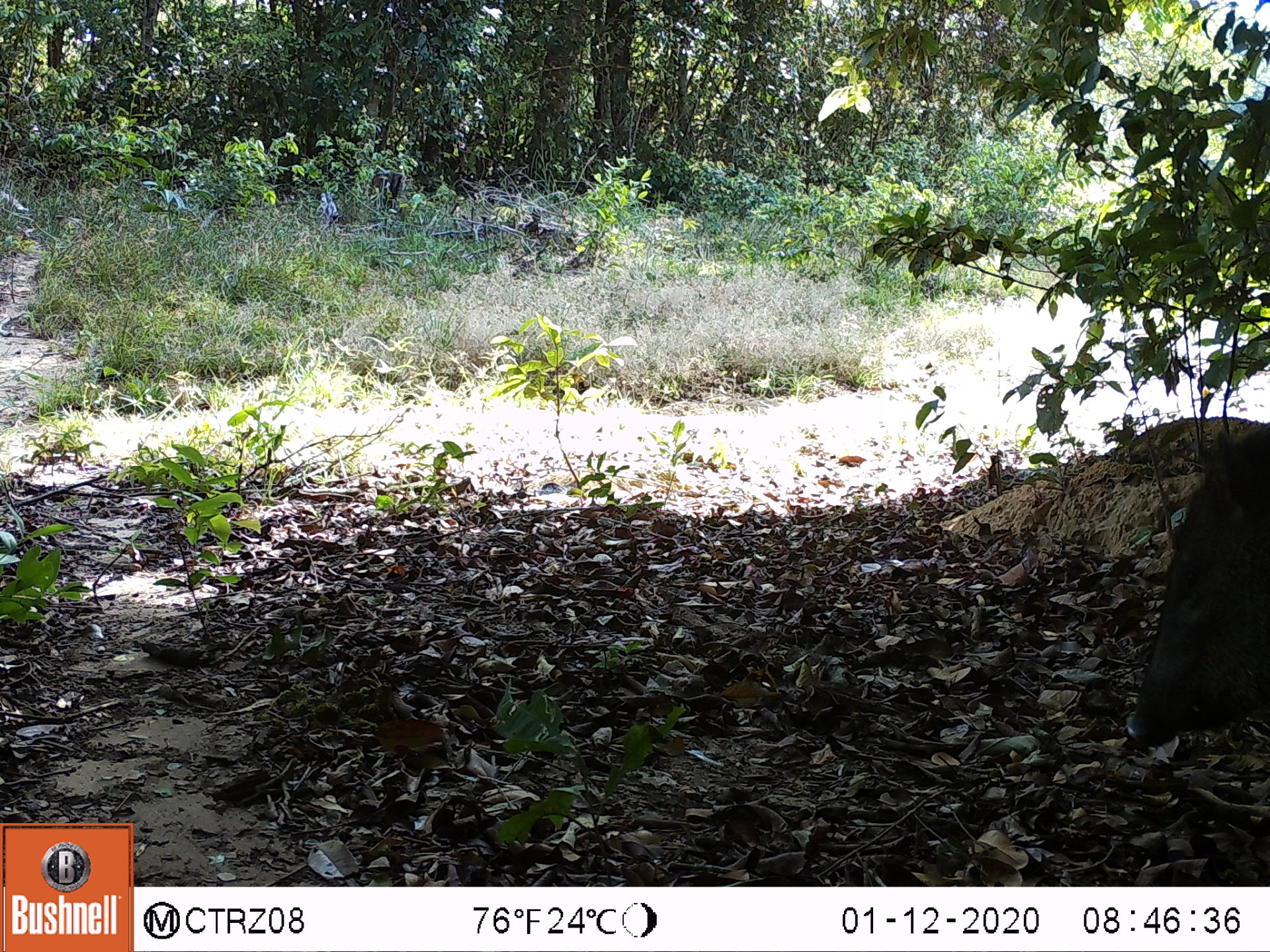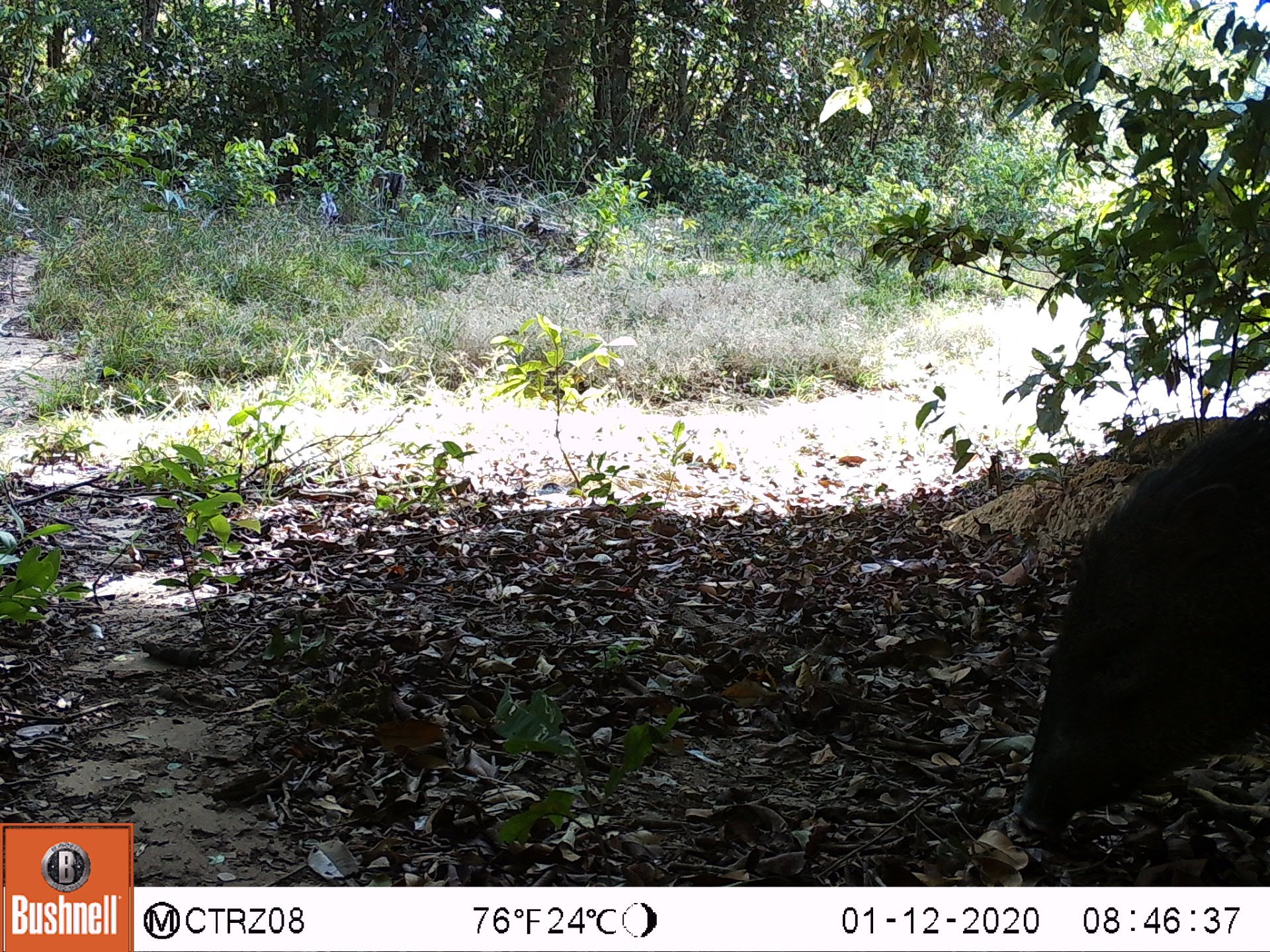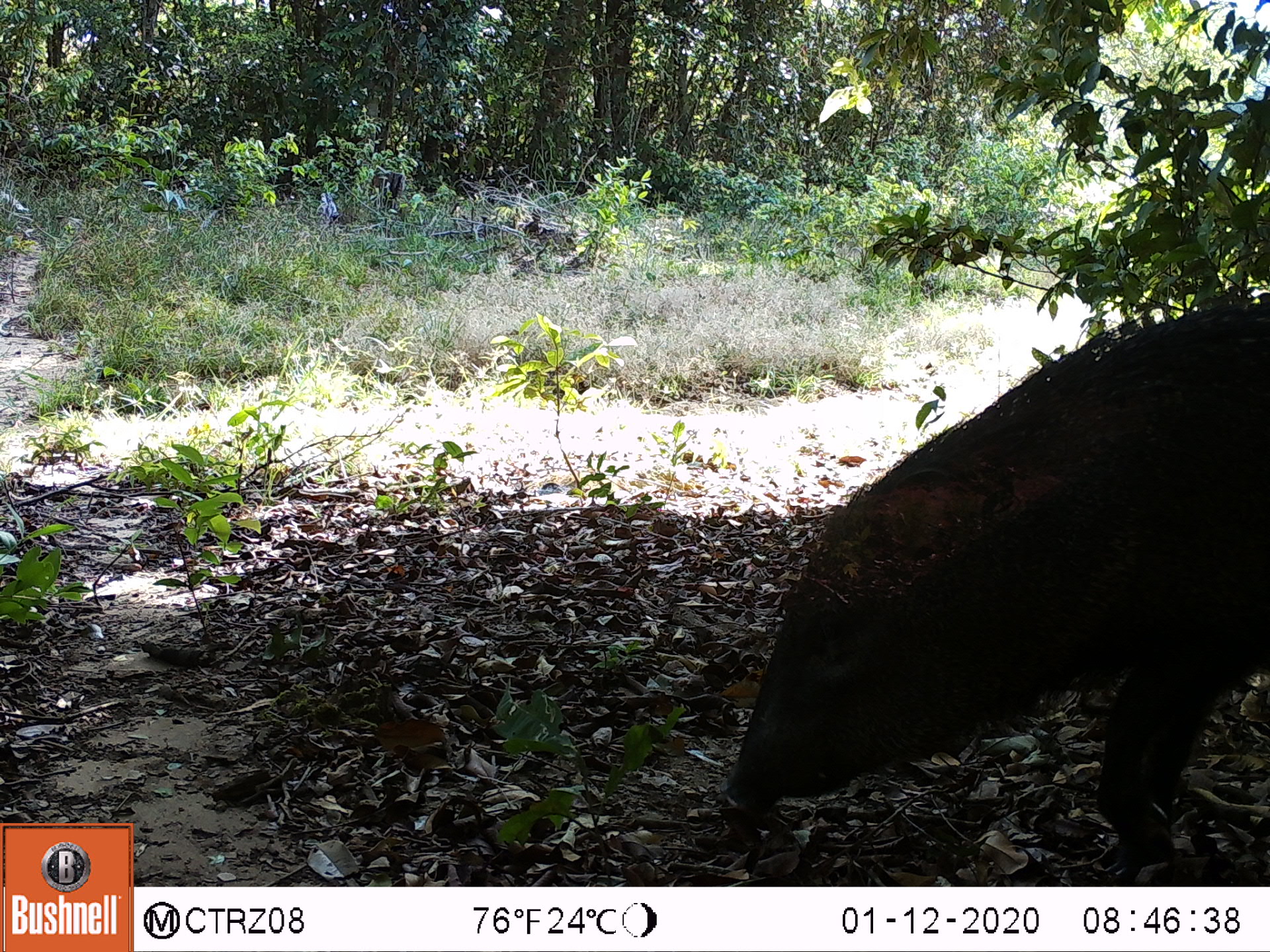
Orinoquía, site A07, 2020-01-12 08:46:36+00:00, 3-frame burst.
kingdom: Animalia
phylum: Chordata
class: Mammalia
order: Artiodactyla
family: Tayassuidae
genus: Pecari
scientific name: Pecari tajacu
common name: collared peccary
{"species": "collared peccary (Pecari tajacu)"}